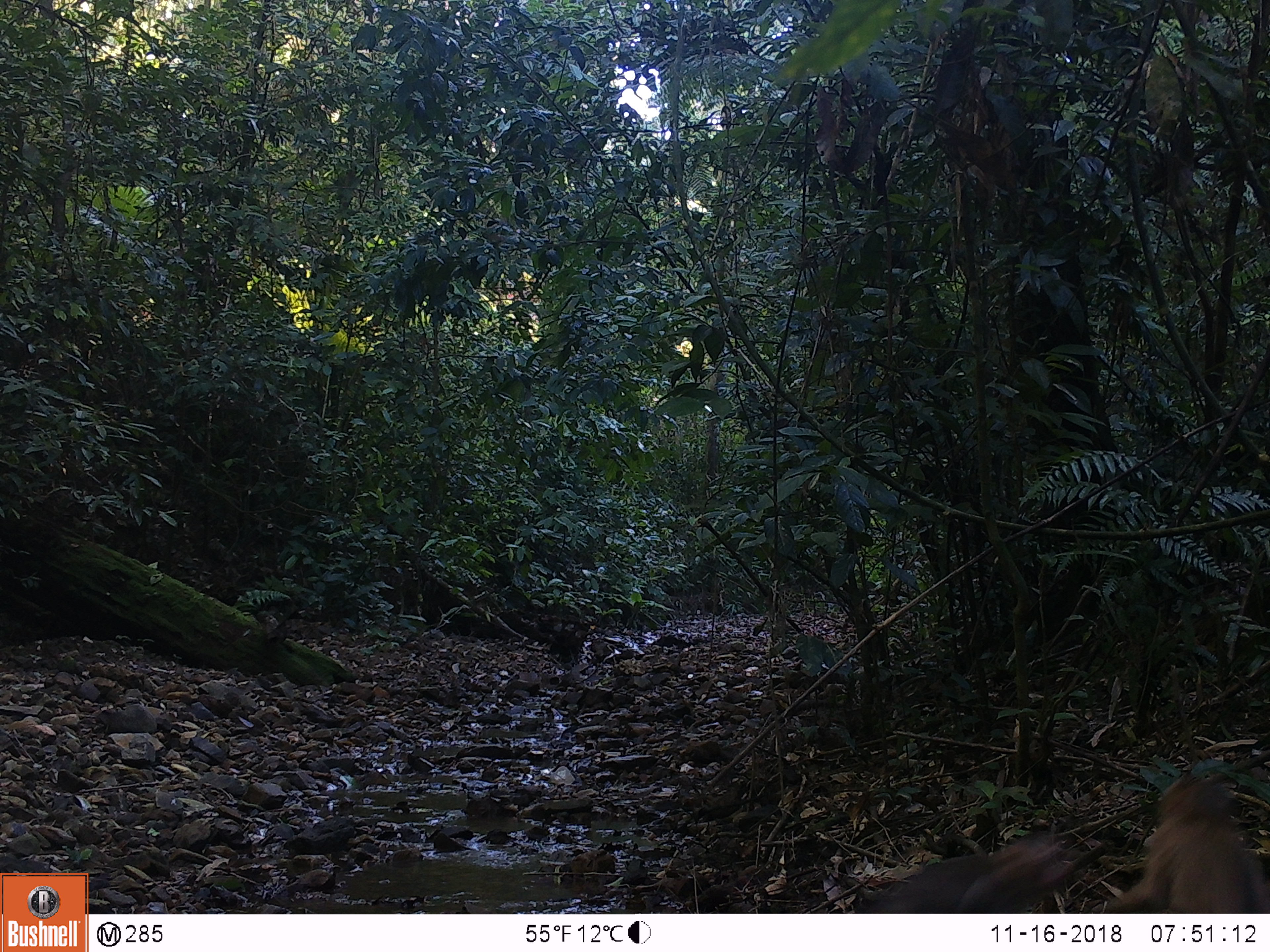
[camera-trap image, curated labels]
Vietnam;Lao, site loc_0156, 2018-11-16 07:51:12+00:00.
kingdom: Animalia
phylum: Chordata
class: Mammalia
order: Primates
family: Cercopithecidae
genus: Macaca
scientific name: Macaca nemestrina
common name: pig-tailed macaque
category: pig tailed macaque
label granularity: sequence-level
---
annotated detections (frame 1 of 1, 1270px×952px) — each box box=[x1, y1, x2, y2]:
pig tailed macaque: box=[1105, 774, 1270, 913]; box=[853, 833, 1073, 913]